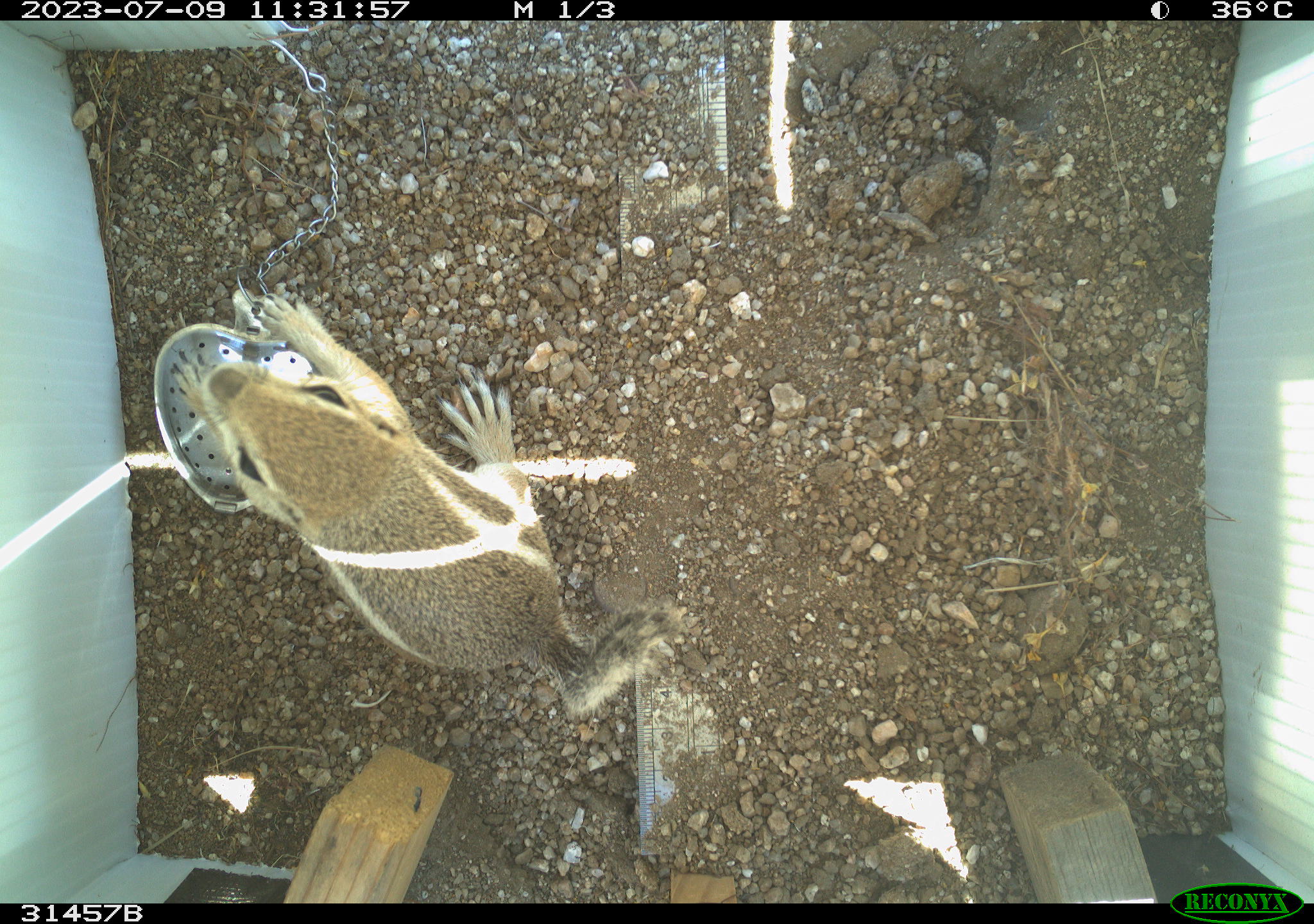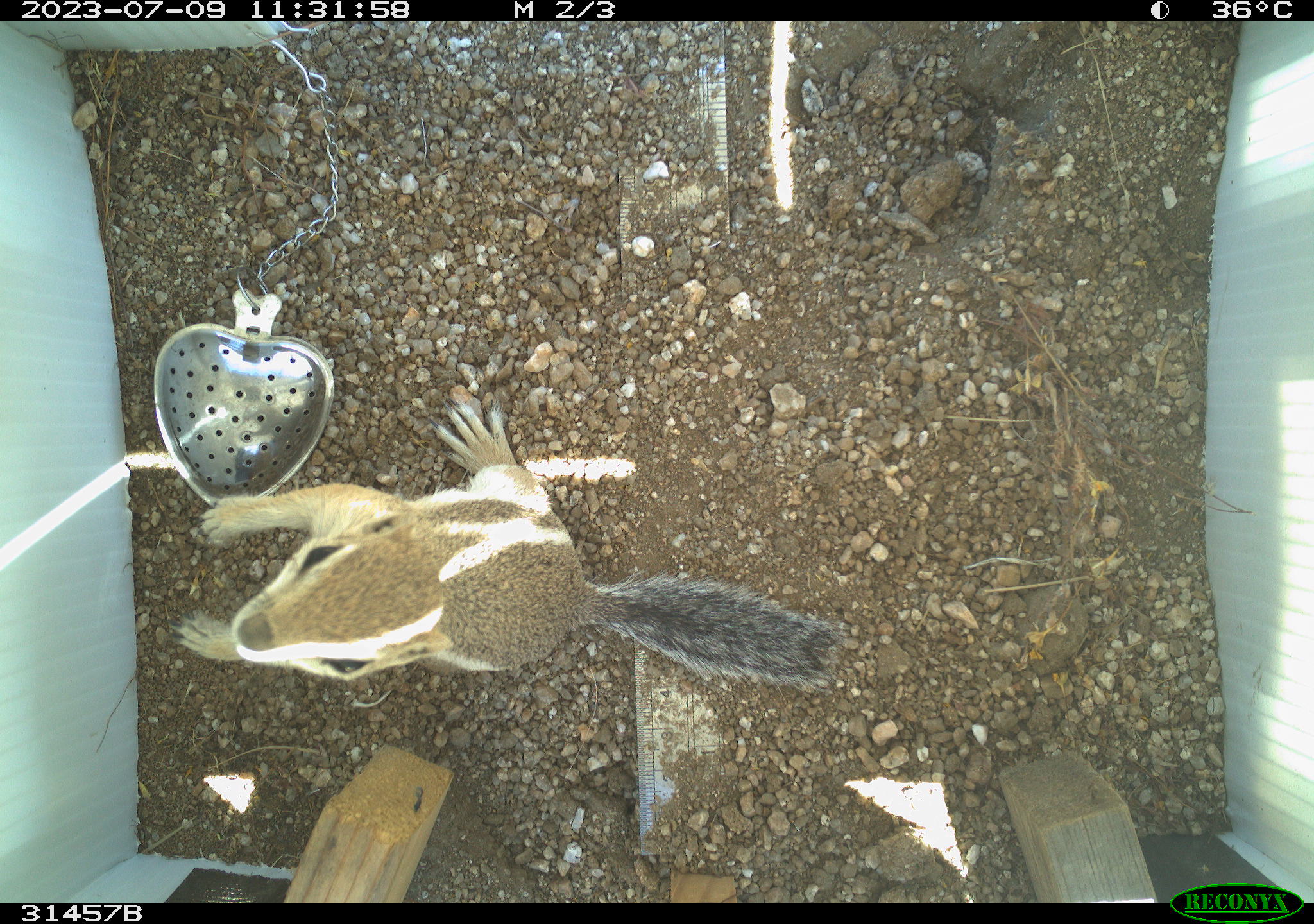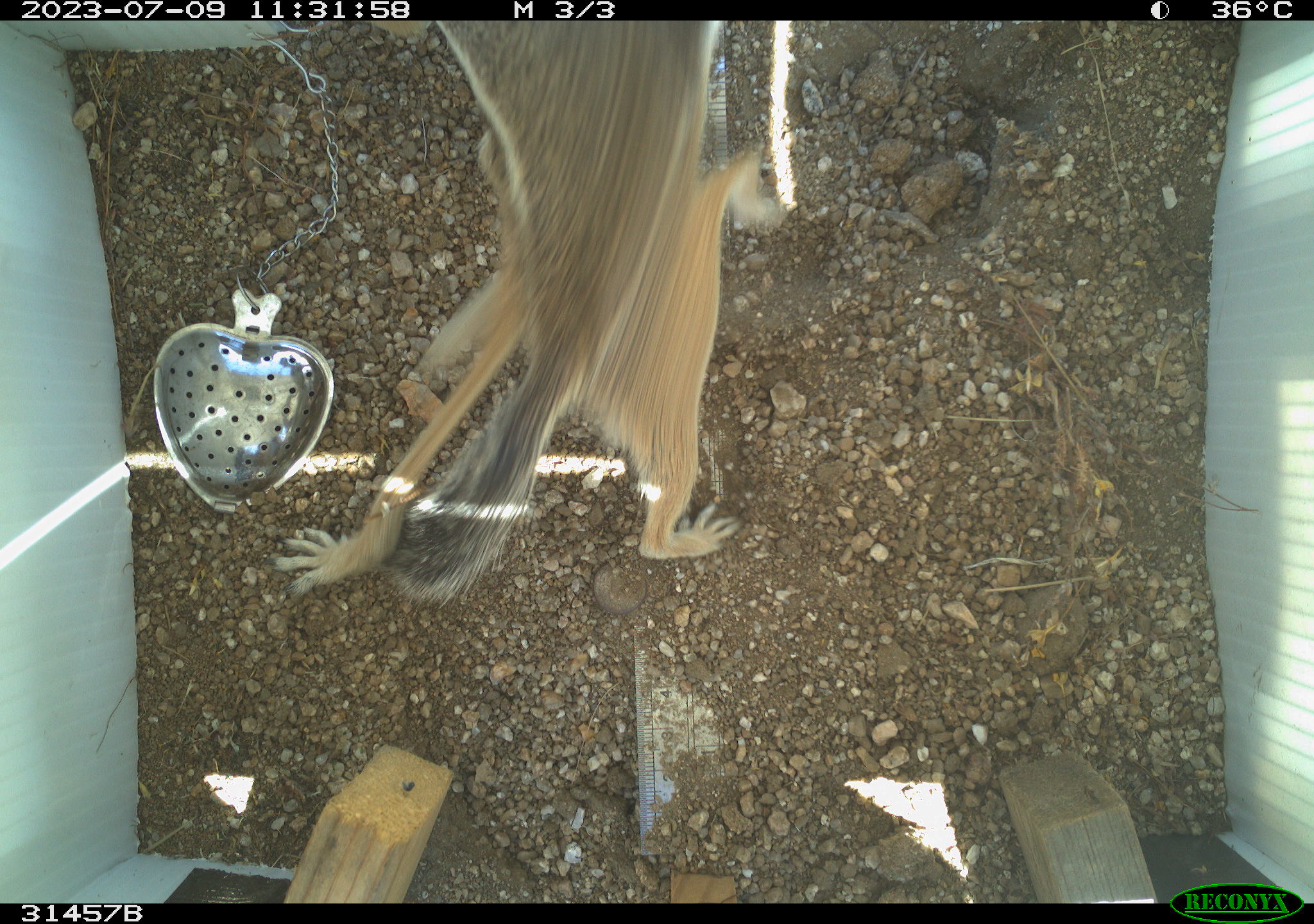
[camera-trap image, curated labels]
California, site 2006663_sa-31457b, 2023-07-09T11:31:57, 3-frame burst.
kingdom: Animalia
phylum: Chordata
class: Mammalia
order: Rodentia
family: Sciuridae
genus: Ammospermophilus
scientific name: Ammospermophilus leucurus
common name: white-tailed antelope squirrel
White-tailed antelope squirrel (Ammospermophilus leucurus).